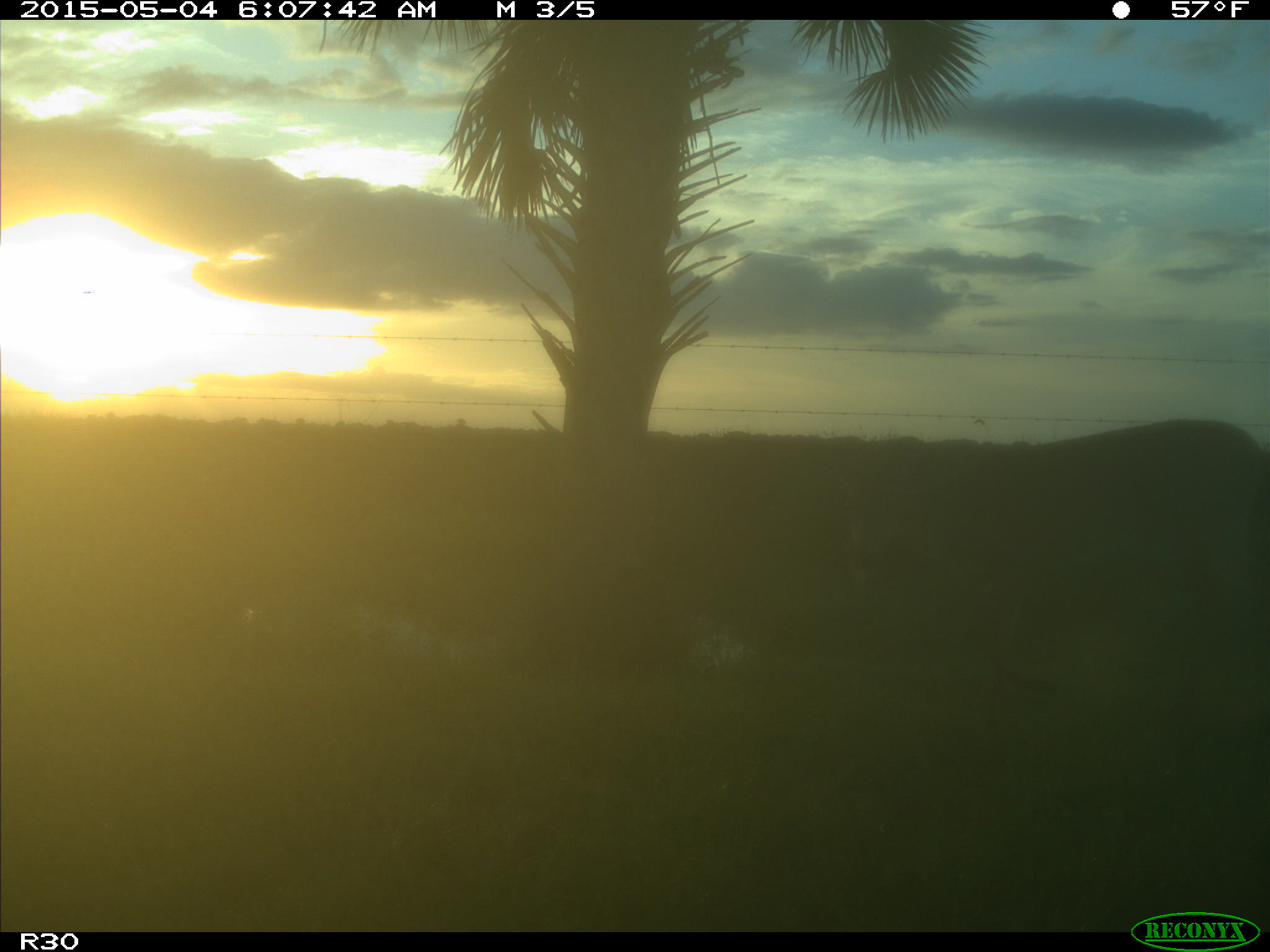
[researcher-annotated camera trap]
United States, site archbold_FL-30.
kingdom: Animalia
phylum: Chordata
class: Mammalia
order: Artiodactyla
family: Cervidae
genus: Odocoileus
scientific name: Odocoileus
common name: deer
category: unidentified deer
Unidentified deer (deer) (Odocoileus).